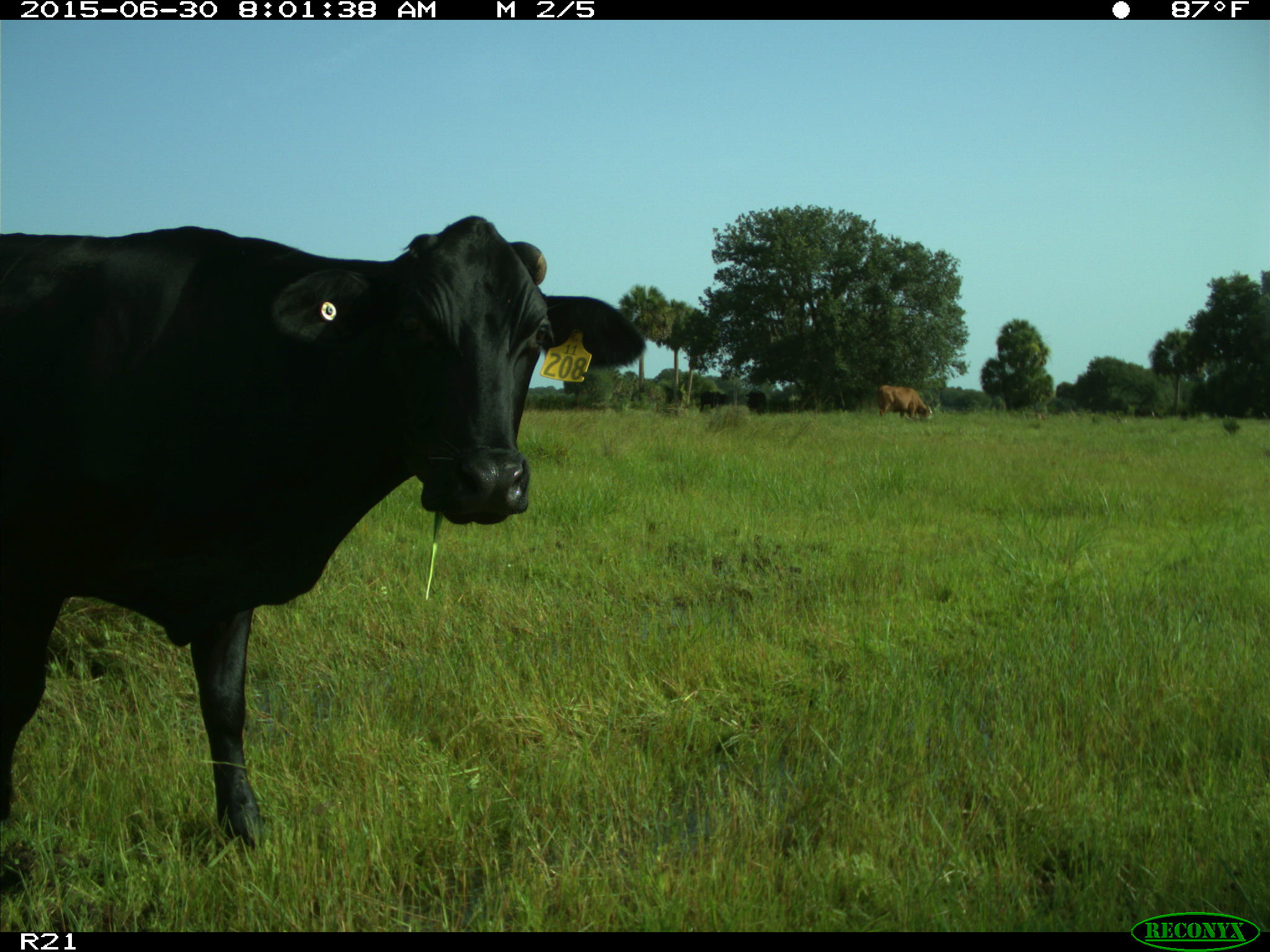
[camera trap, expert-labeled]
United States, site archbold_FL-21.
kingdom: Animalia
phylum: Chordata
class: Mammalia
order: Artiodactyla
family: Bovidae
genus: Bos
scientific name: Bos taurus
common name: domestic cow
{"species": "Bos taurus (domestic cow)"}